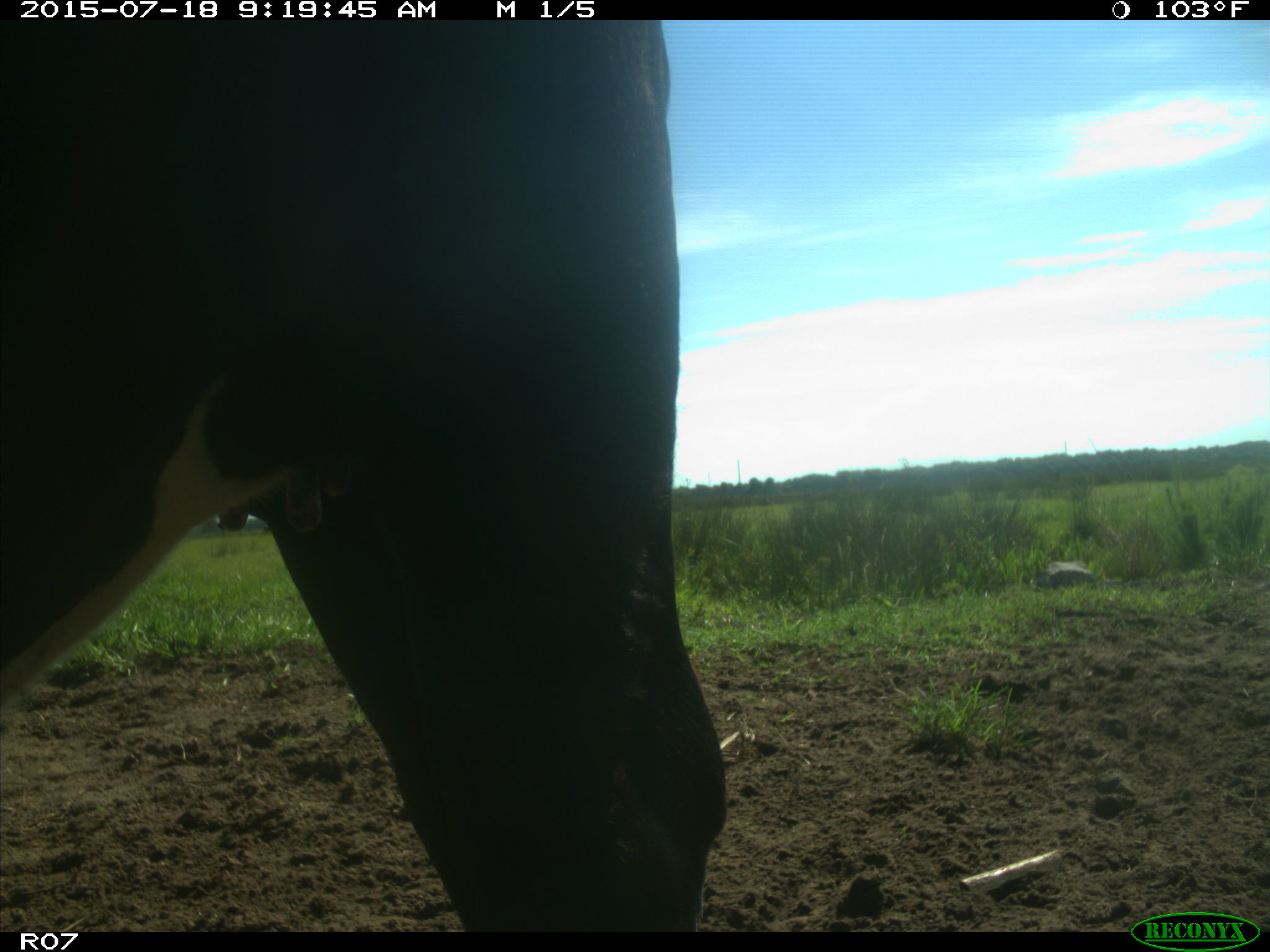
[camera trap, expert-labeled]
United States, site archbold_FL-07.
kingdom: Animalia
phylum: Chordata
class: Mammalia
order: Artiodactyla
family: Bovidae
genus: Bos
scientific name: Bos taurus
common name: domestic cow